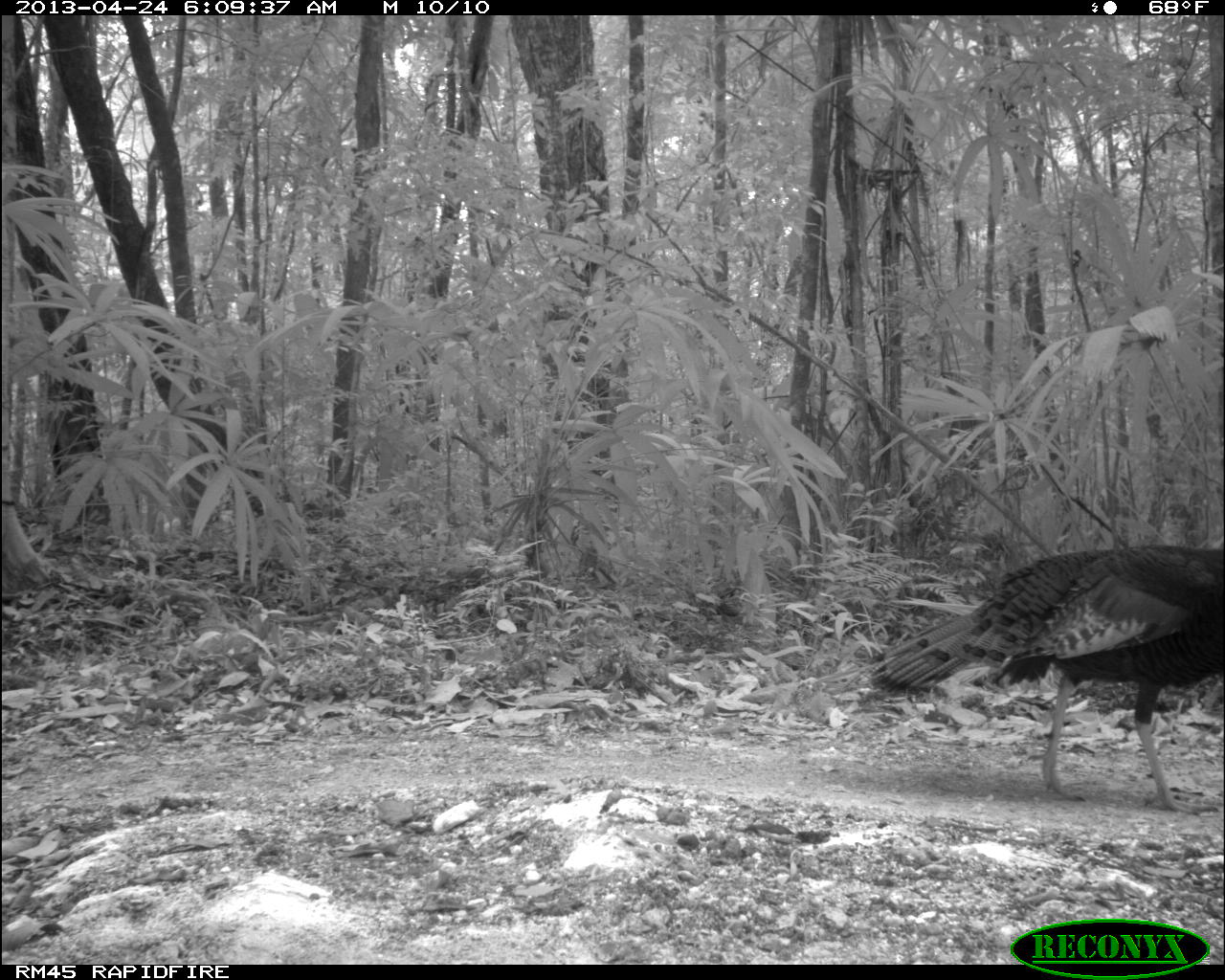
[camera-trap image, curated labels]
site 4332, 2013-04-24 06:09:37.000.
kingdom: Animalia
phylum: Chordata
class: Aves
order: Galliformes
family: Phasianidae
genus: Meleagris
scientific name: Meleagris ocellata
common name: ocellated turkey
Meleagris ocellata (ocellated turkey), count 1, sex male.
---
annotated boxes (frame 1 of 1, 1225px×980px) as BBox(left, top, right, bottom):
meleagris ocellata: BBox(867, 542, 1222, 810)